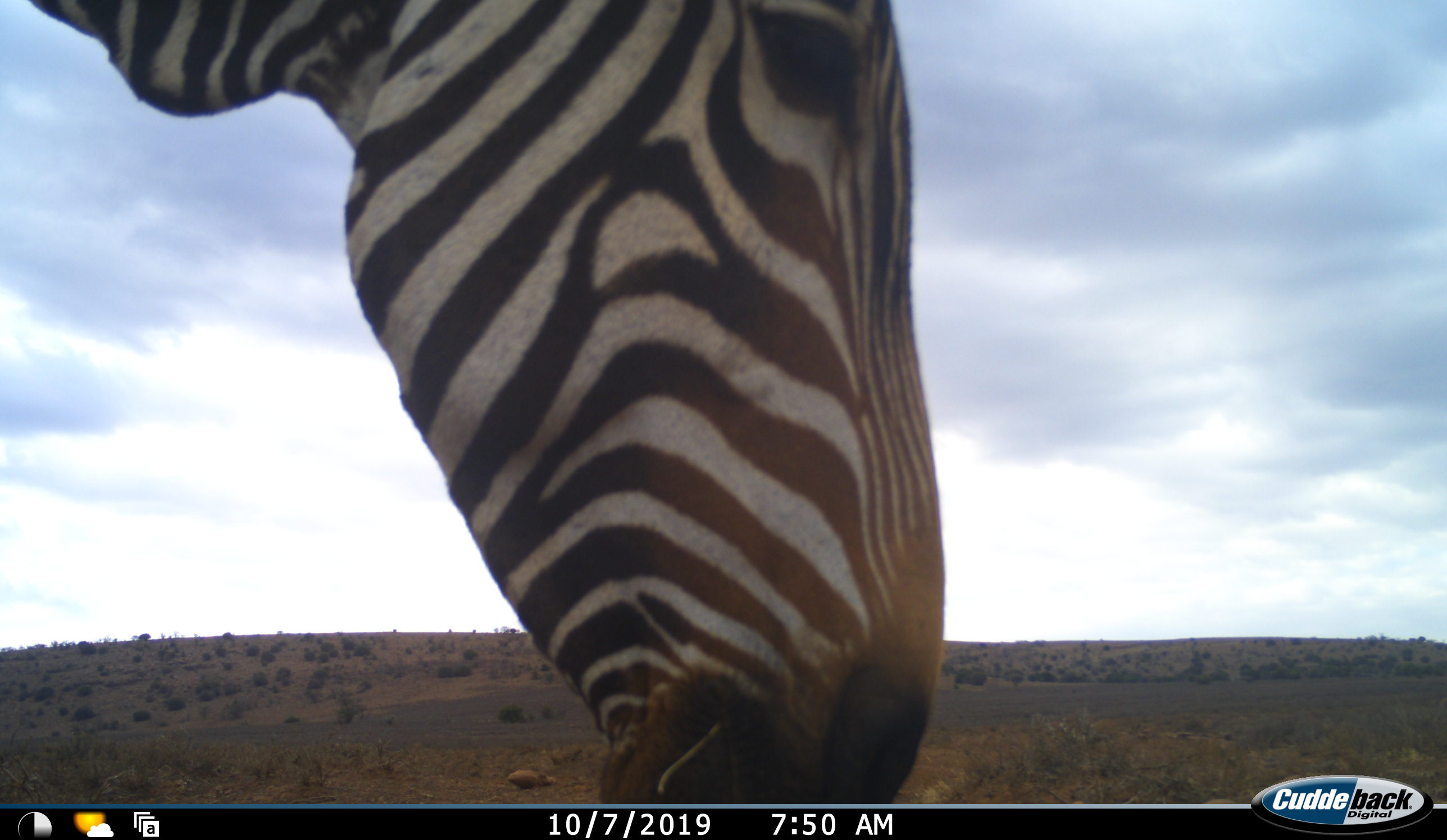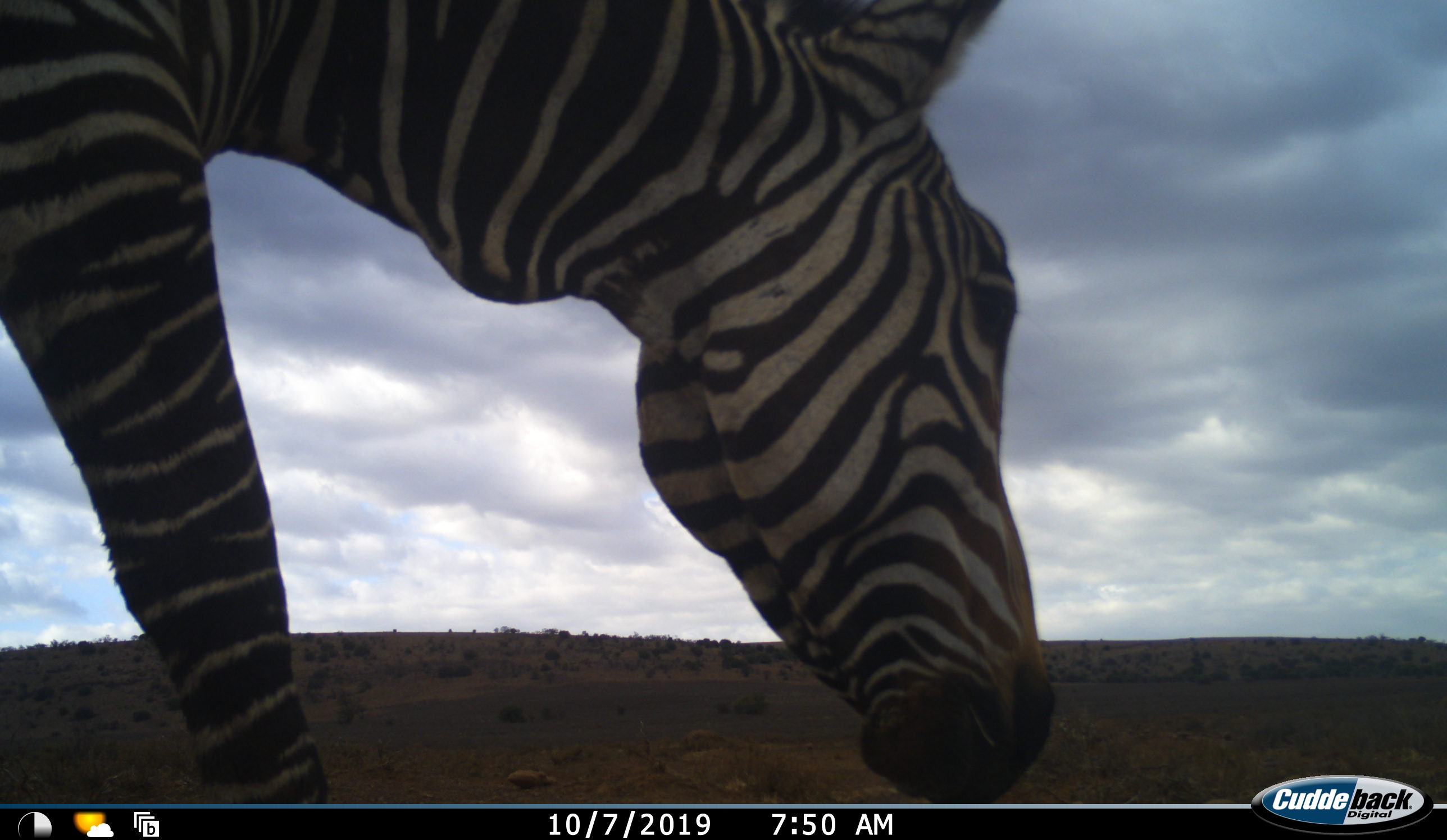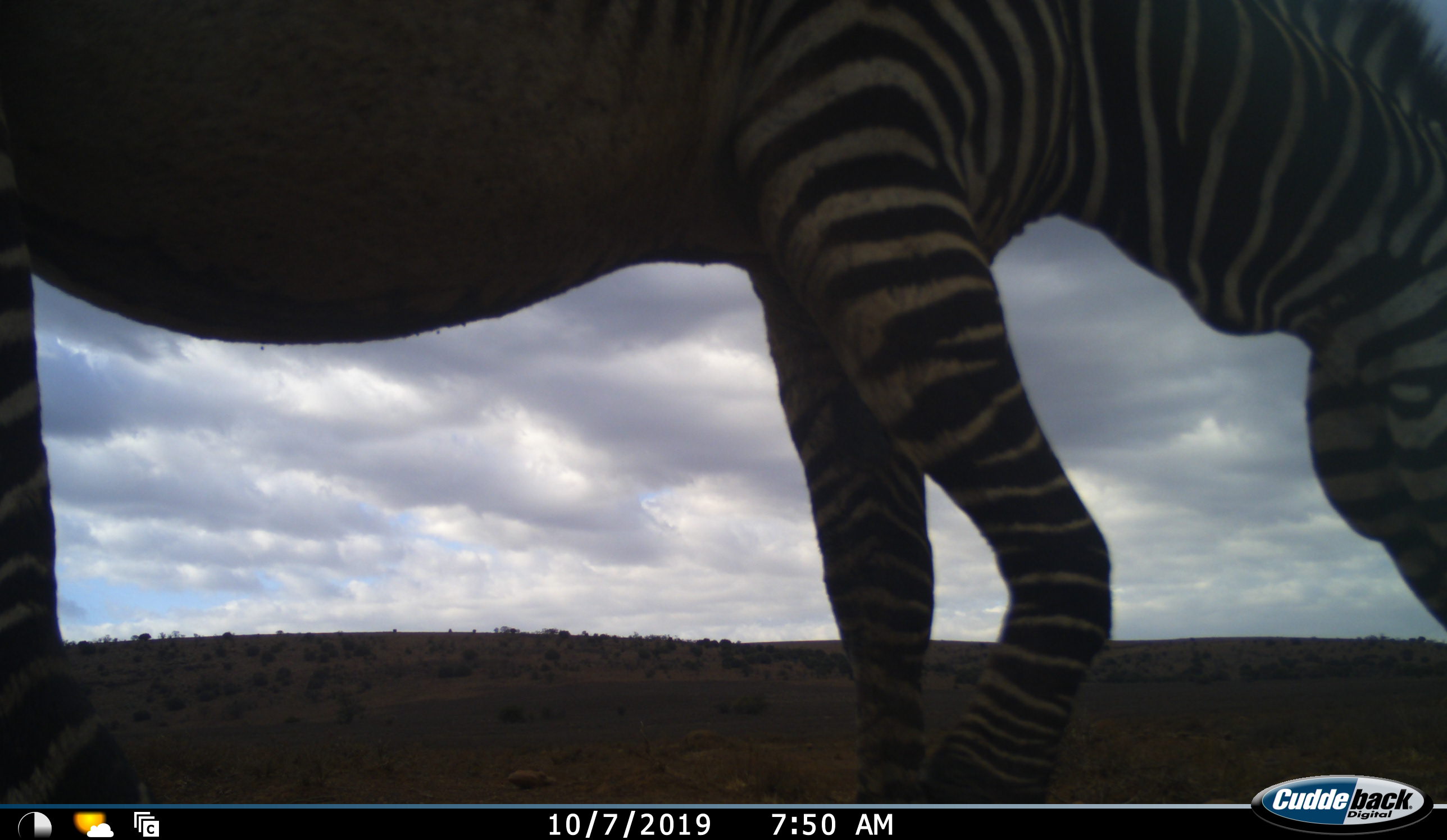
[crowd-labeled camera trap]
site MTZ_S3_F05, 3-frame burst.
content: unidentified animal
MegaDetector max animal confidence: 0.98